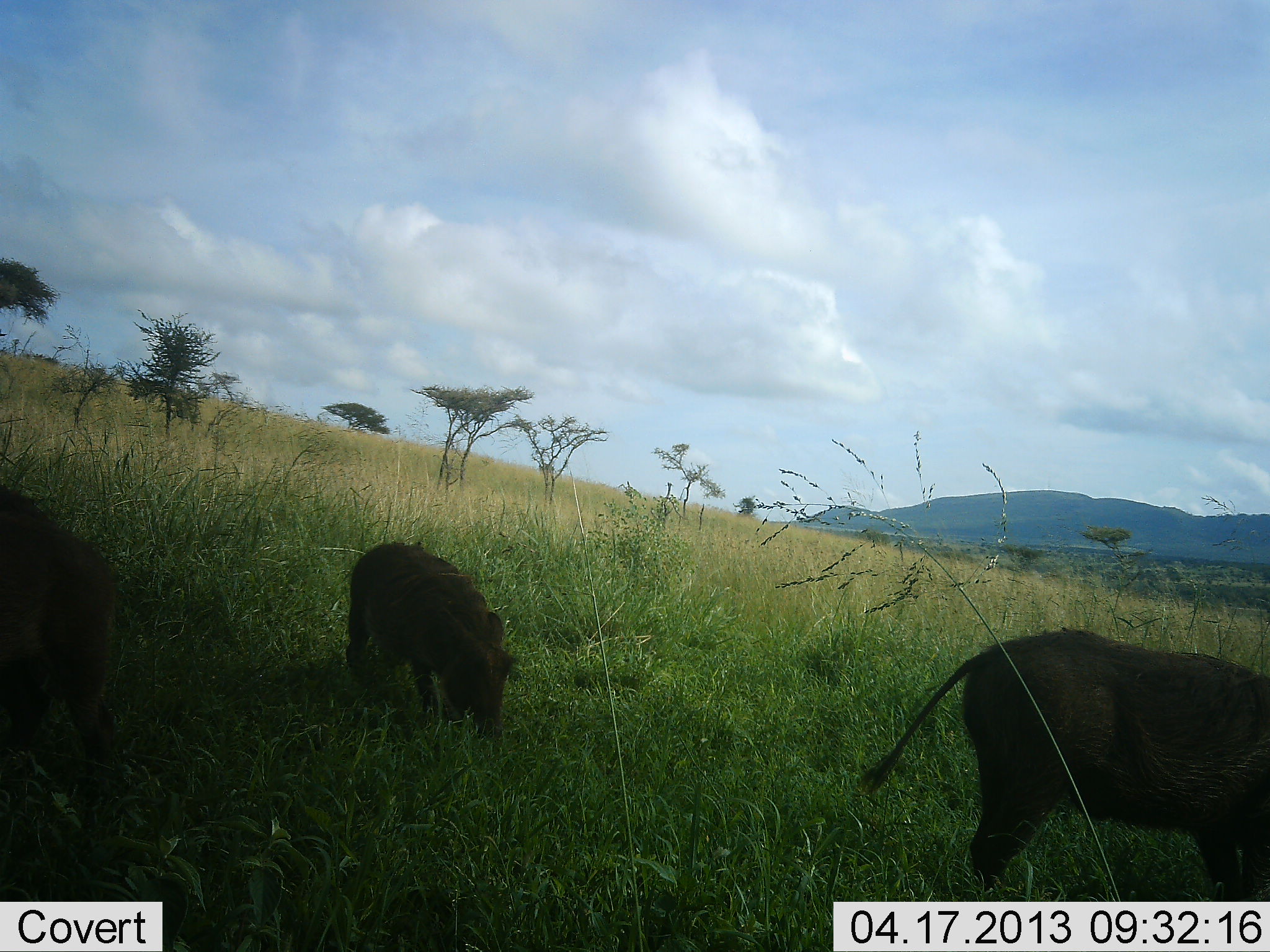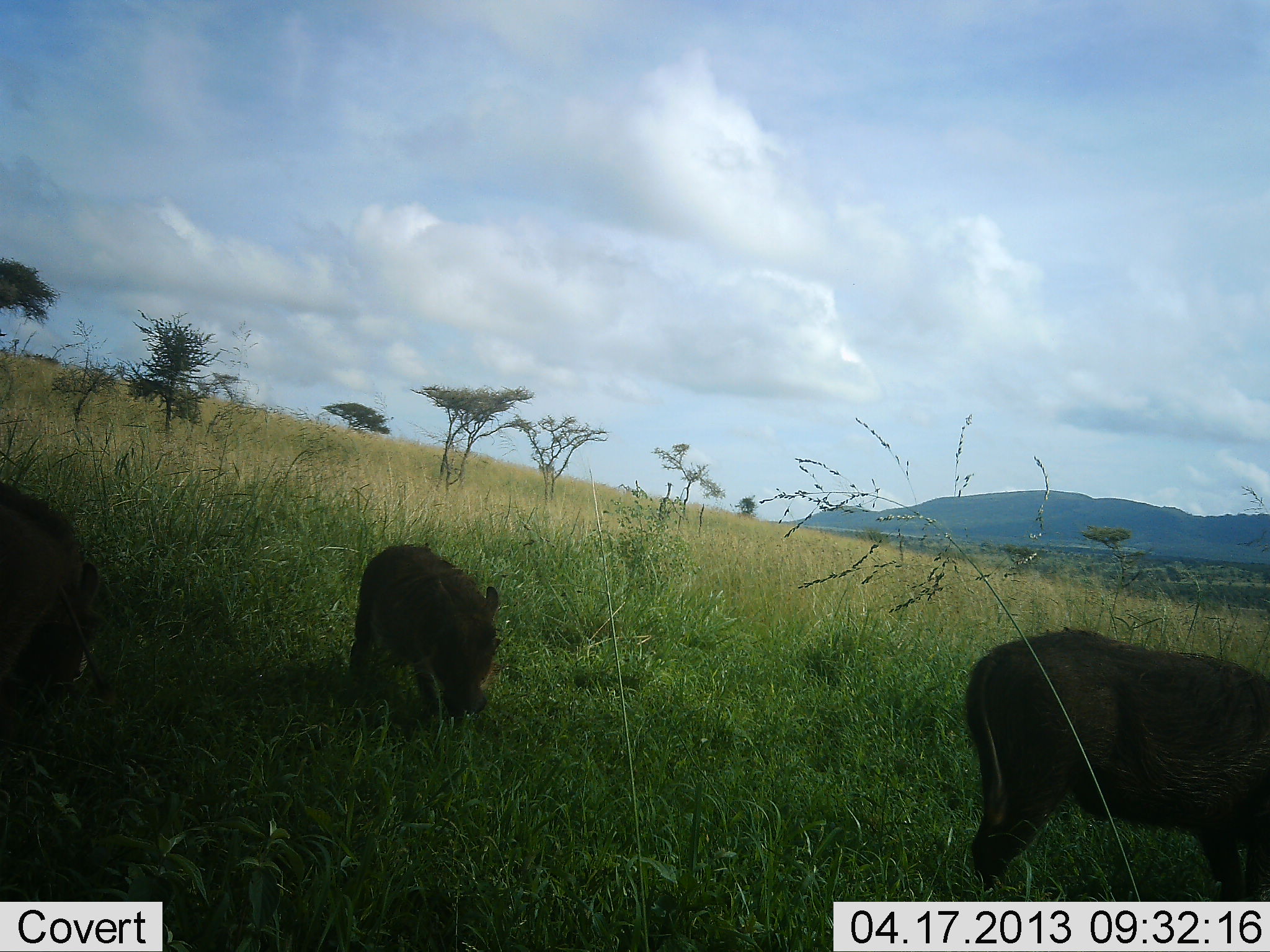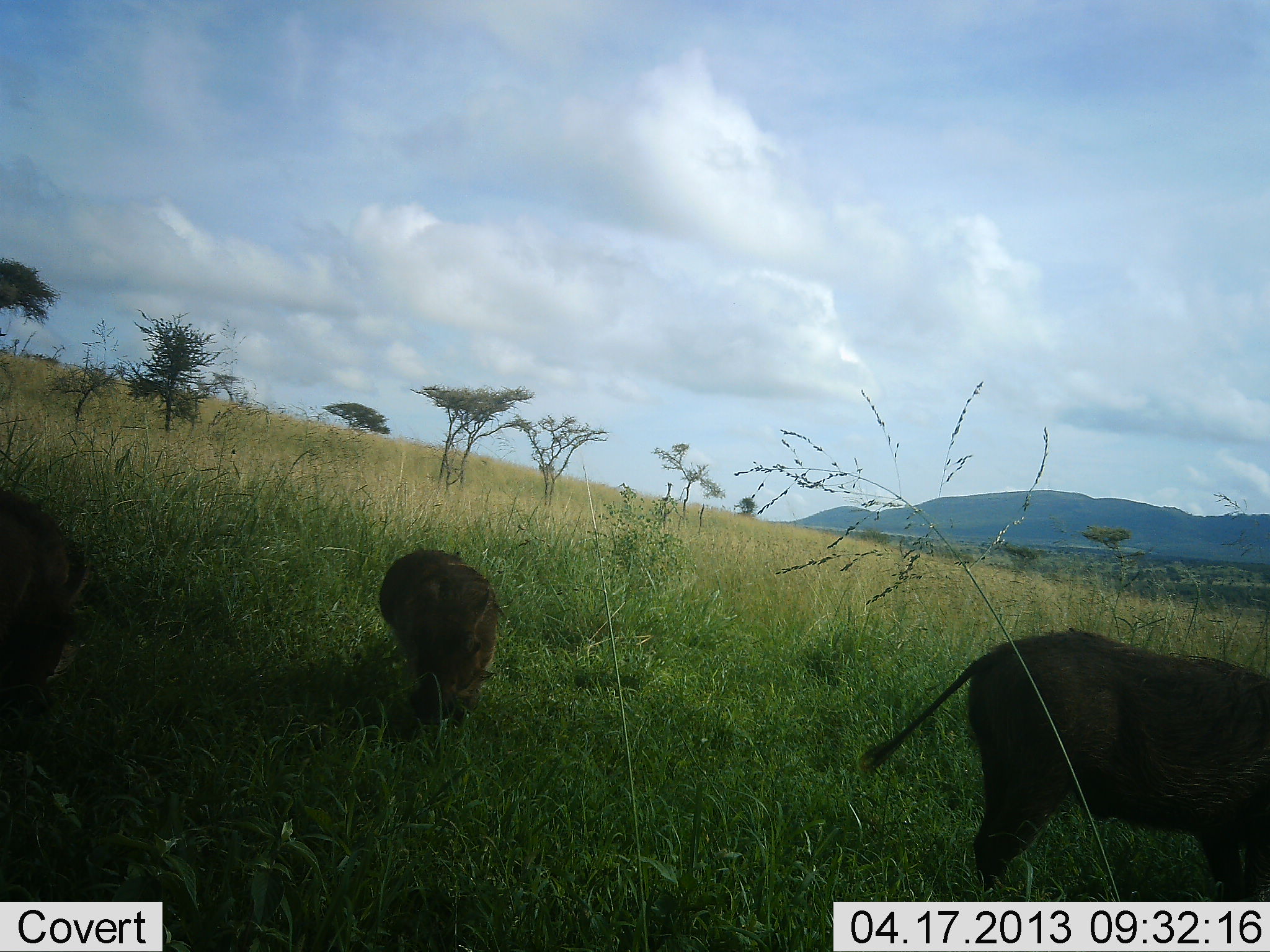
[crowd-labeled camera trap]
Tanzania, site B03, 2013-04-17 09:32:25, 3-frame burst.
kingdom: Animalia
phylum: Chordata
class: Mammalia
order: Artiodactyla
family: Suidae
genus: Phacochoerus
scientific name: Phacochoerus africanus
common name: warthog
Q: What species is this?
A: Warthog (Phacochoerus africanus).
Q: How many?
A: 3.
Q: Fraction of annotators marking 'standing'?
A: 50%.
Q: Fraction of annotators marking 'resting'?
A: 0%.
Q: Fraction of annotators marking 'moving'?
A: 30%.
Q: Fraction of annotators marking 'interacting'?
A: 0%.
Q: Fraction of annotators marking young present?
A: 20%.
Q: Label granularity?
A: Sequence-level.